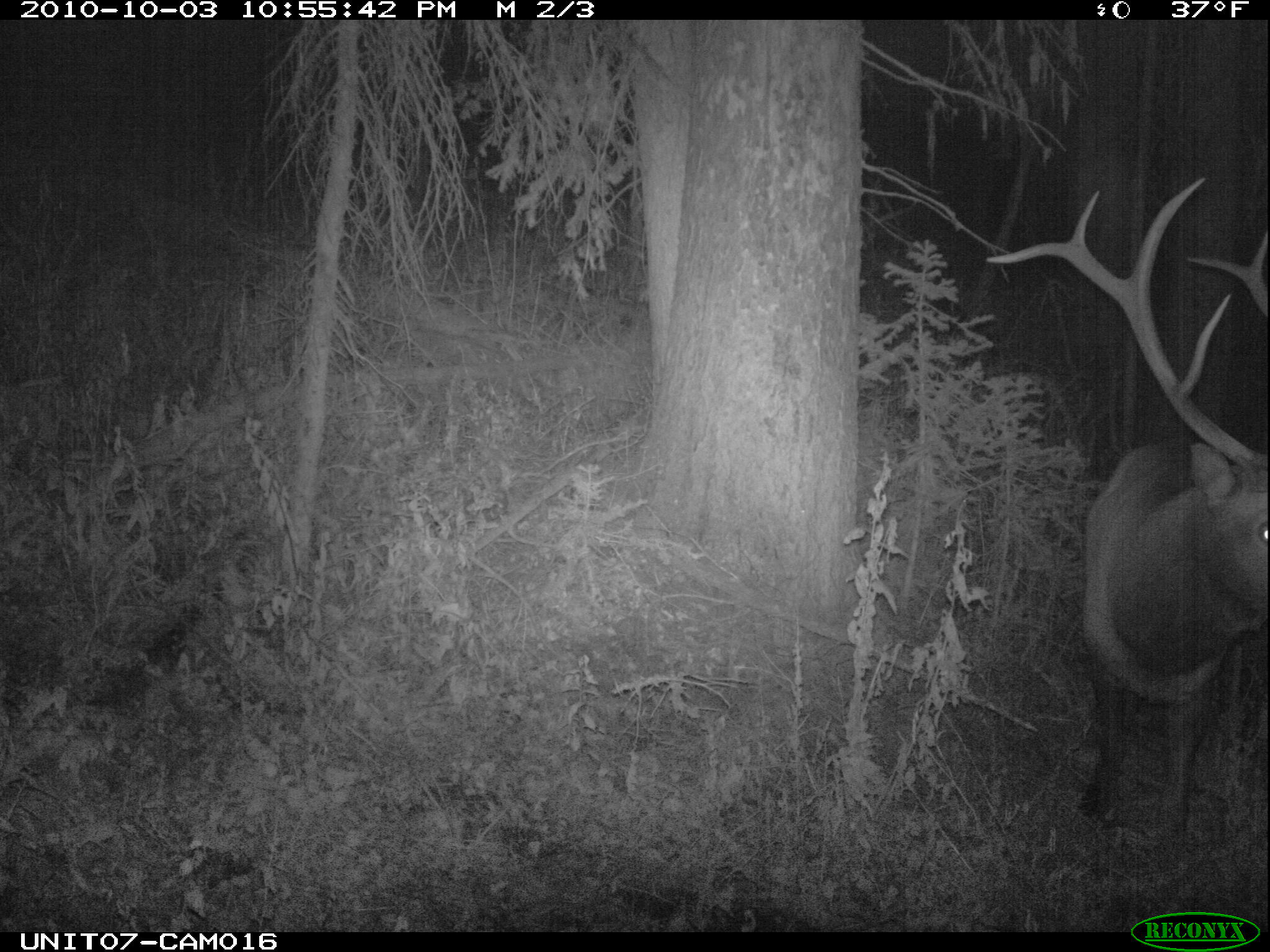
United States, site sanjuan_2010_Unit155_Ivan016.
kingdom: Animalia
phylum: Chordata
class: Mammalia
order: Artiodactyla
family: Cervidae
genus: Cervus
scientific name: Cervus elaphus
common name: red deer